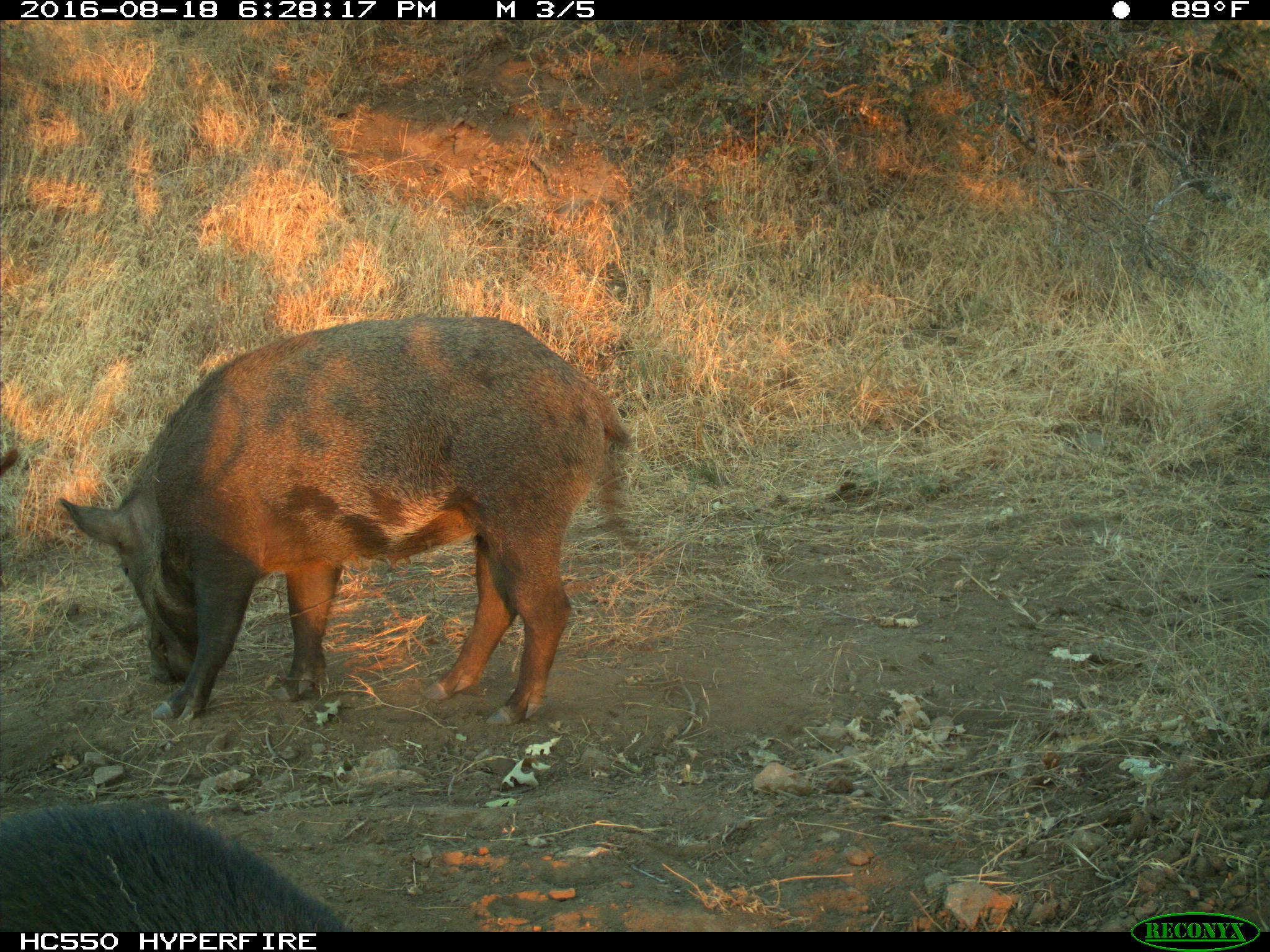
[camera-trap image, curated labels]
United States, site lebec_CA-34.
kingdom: Animalia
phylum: Chordata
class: Mammalia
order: Artiodactyla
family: Suidae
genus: Sus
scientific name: Sus scrofa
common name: wild boar